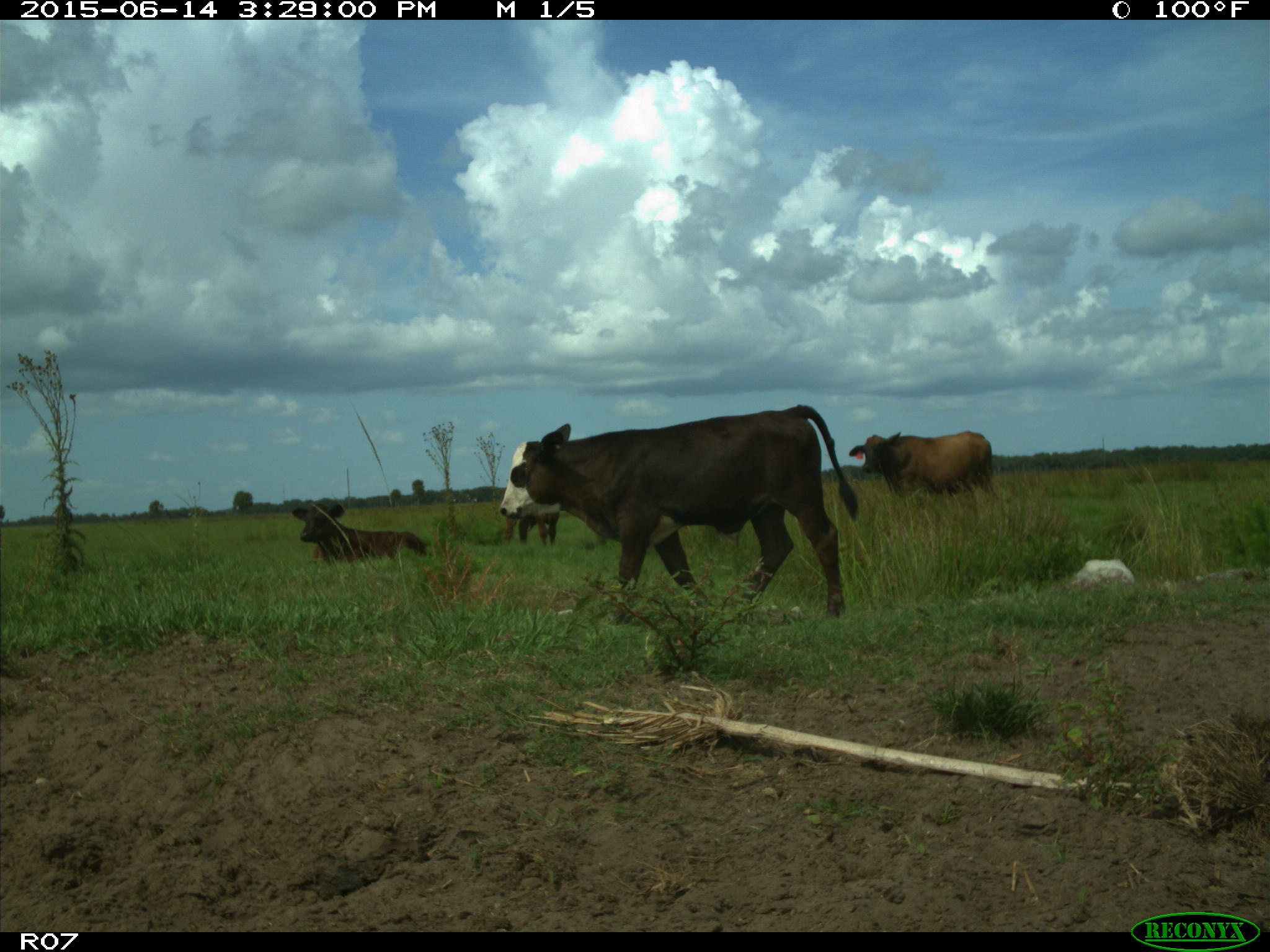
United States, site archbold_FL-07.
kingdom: Animalia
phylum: Chordata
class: Mammalia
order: Artiodactyla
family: Bovidae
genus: Bos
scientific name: Bos taurus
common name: domestic cow